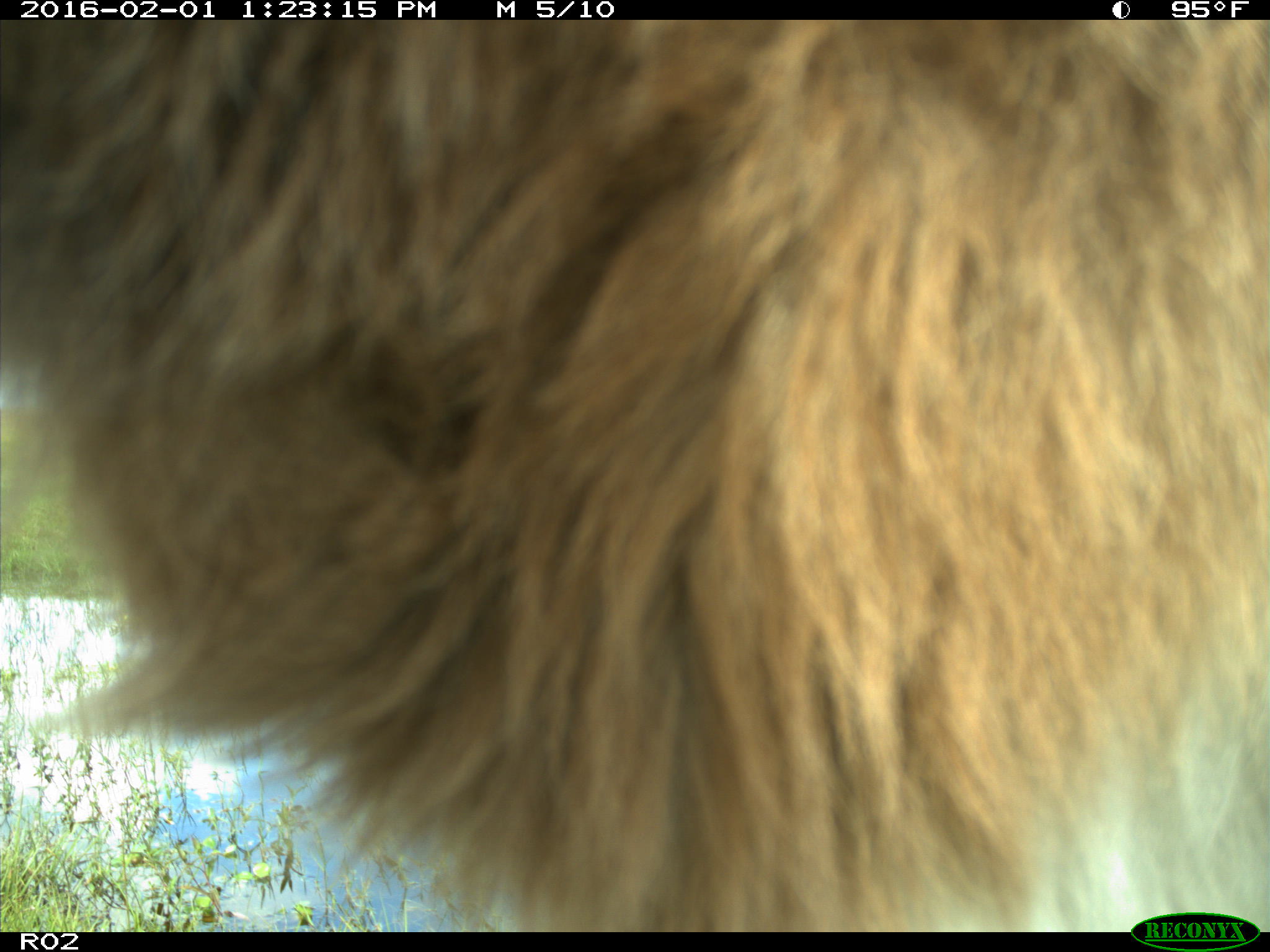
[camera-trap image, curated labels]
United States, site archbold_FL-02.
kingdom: Animalia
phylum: Chordata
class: Mammalia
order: Artiodactyla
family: Bovidae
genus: Bos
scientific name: Bos taurus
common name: domestic cow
Bos taurus (domestic cow).